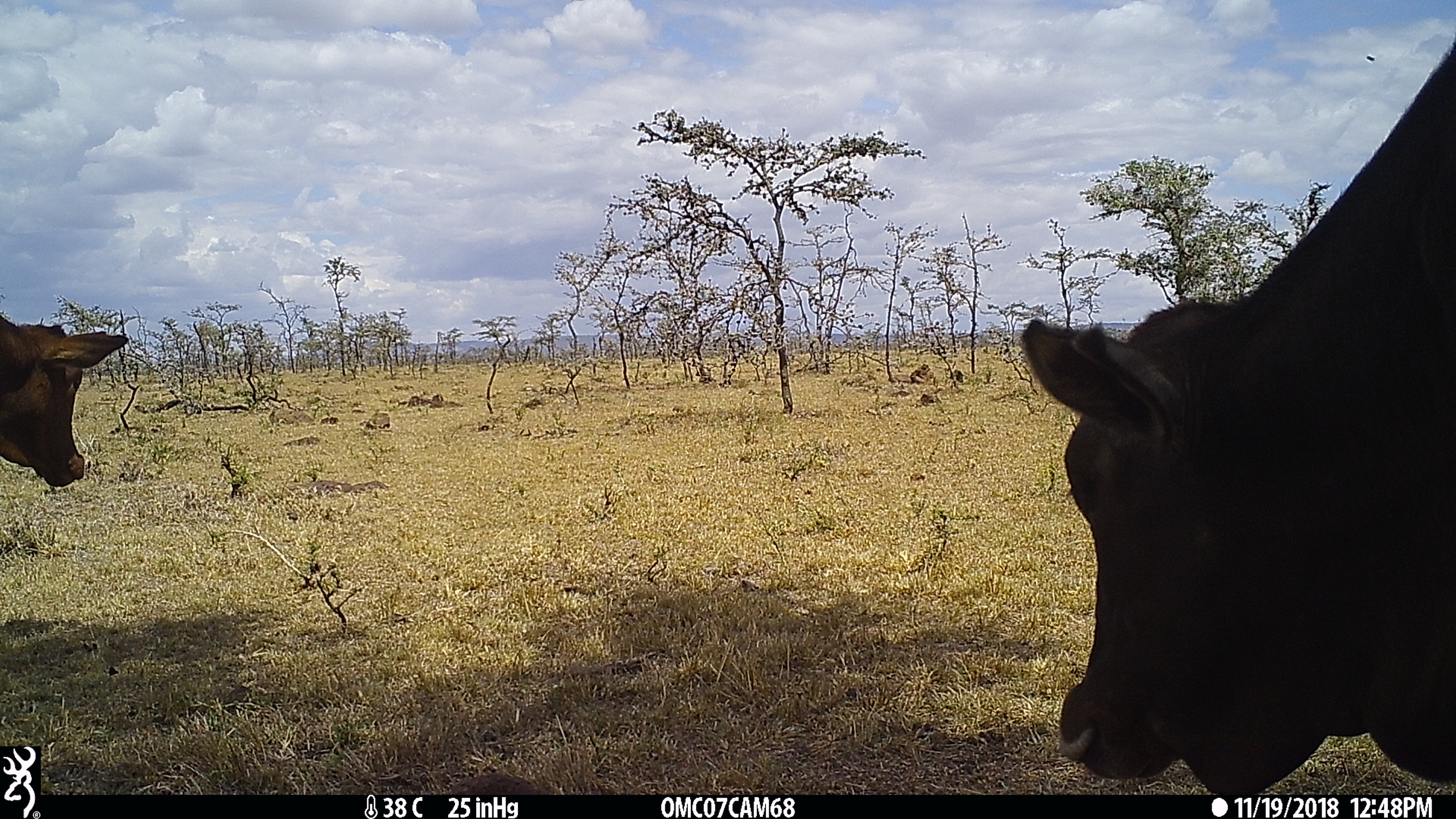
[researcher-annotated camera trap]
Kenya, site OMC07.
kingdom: Animalia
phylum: Chordata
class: Mammalia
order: Artiodactyla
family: Bovidae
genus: Bos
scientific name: Bos taurus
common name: cattle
Cattle (Bos taurus).